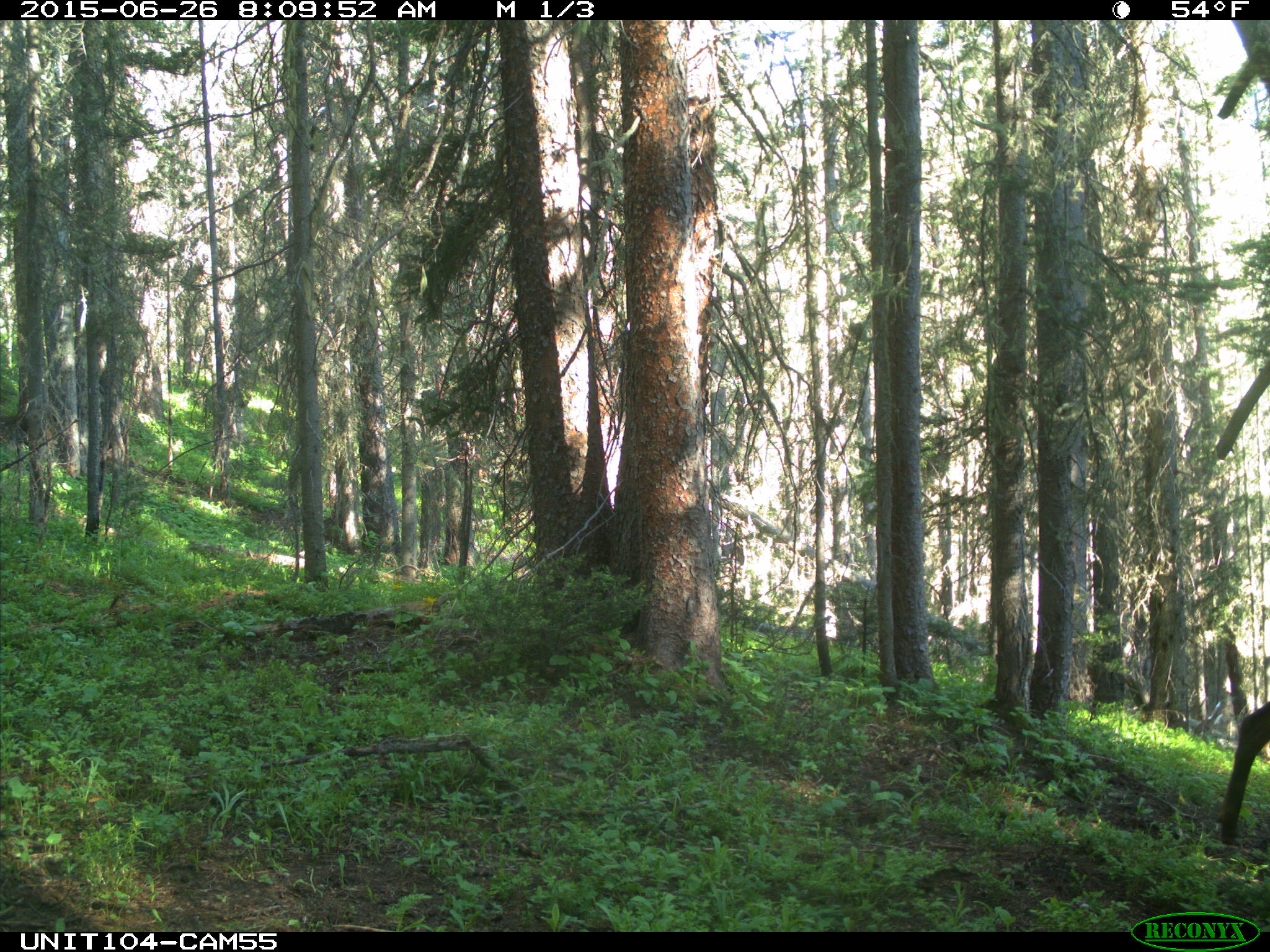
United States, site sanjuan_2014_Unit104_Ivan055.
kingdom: Animalia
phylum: Chordata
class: Mammalia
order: Artiodactyla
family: Cervidae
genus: Cervus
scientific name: Cervus elaphus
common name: red deer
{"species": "Cervus elaphus (red deer)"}